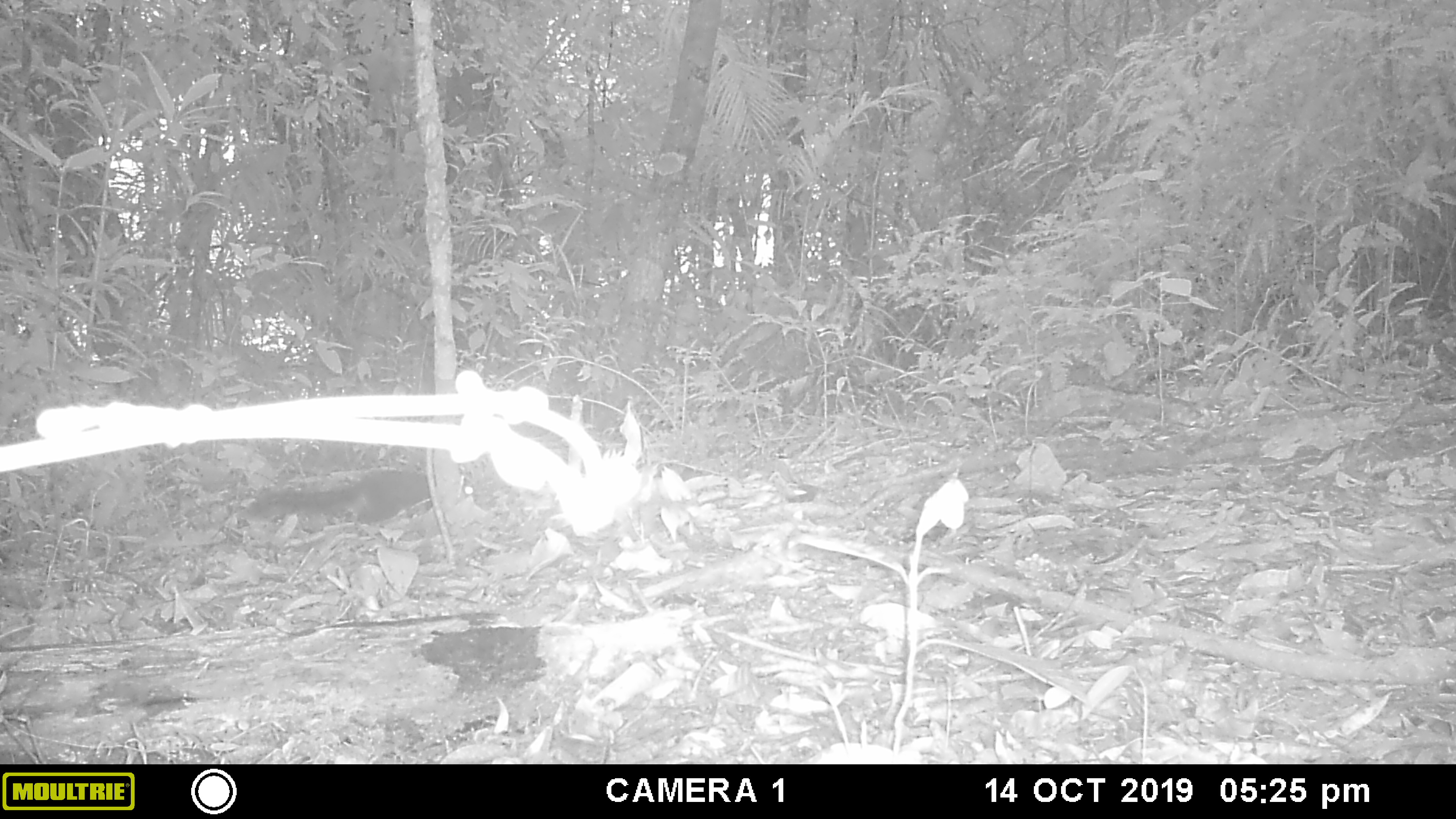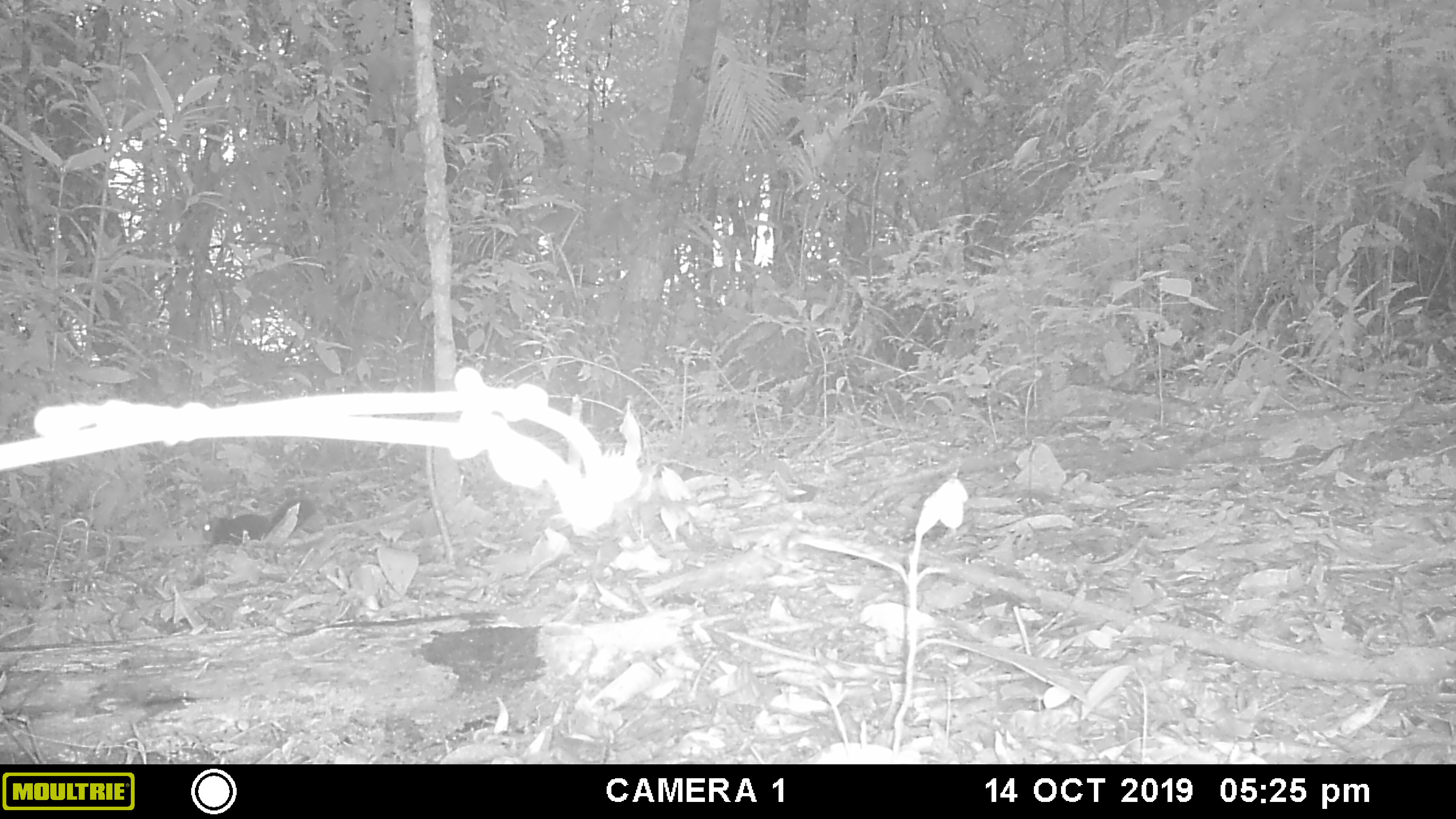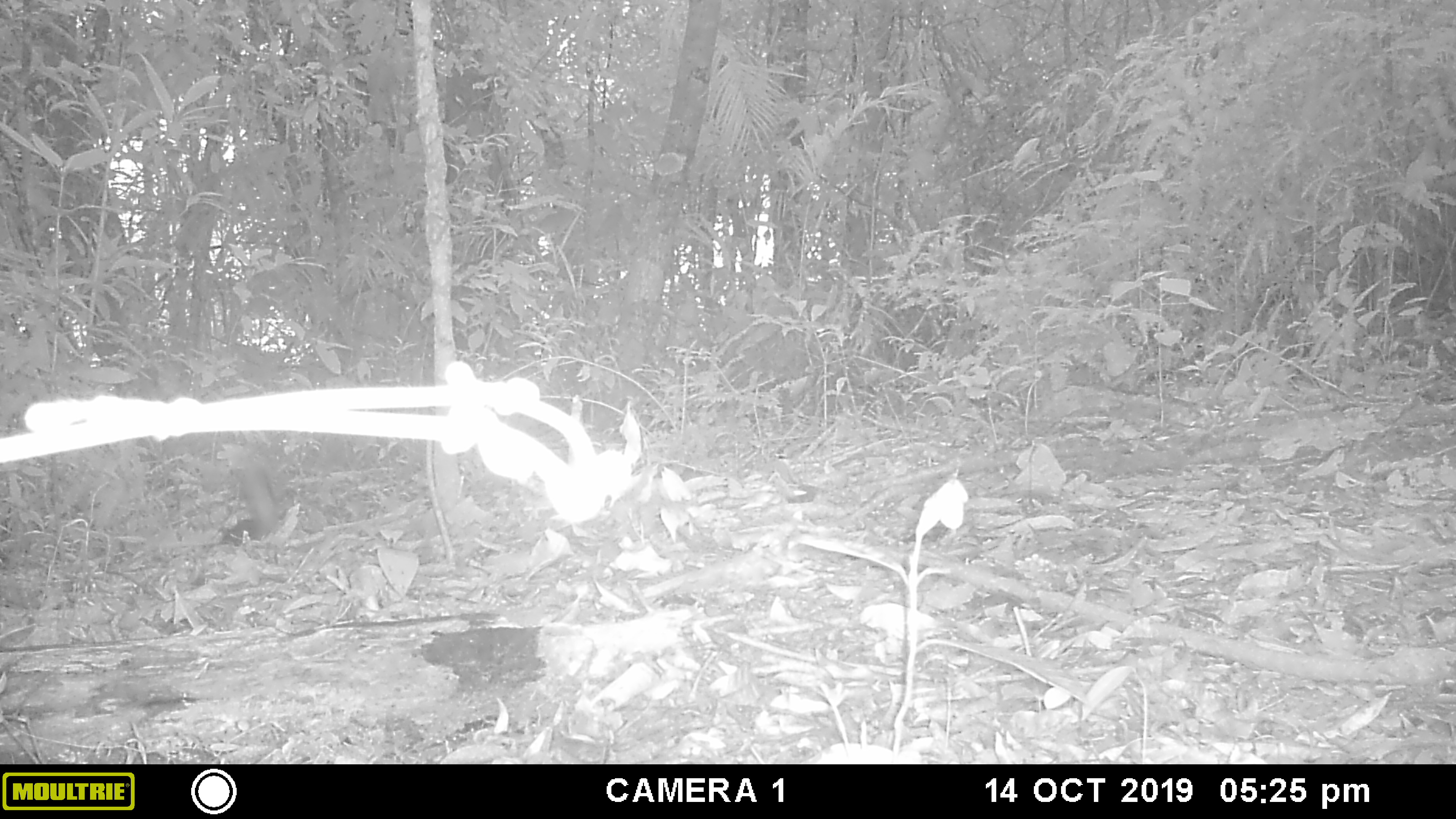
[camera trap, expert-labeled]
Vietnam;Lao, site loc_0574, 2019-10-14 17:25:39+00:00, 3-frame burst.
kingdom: Animalia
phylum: Chordata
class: Mammalia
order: Rodentia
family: Sciuridae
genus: Dremomys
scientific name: Dremomys rufigenis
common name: red-cheeked squirrel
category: red cheeked squirrel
Red cheeked squirrel (red-cheeked squirrel) (Dremomys rufigenis). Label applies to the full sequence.